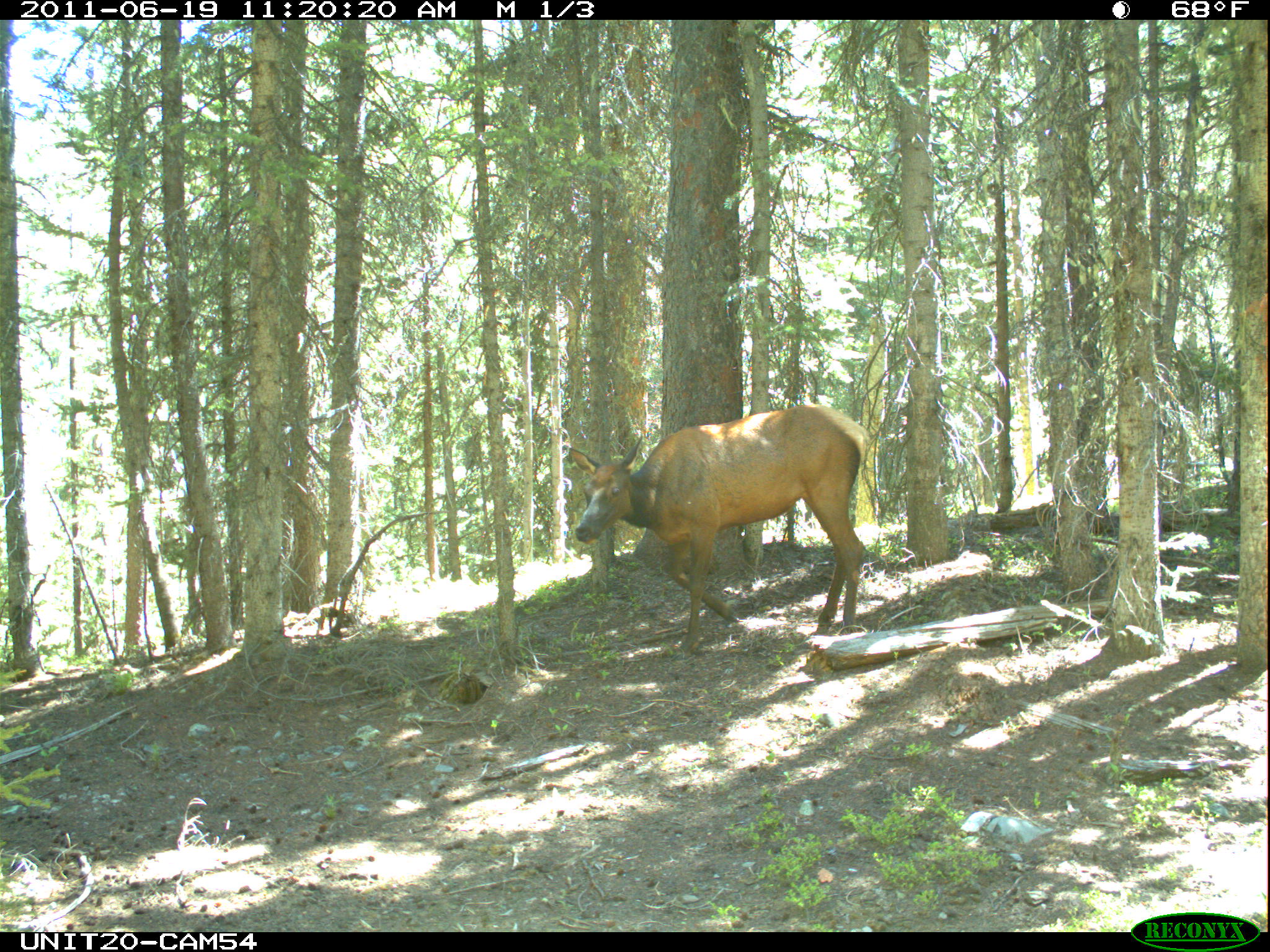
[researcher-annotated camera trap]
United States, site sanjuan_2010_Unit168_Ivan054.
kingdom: Animalia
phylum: Chordata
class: Mammalia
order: Artiodactyla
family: Cervidae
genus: Cervus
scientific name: Cervus elaphus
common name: red deer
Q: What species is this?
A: Cervus elaphus (red deer).